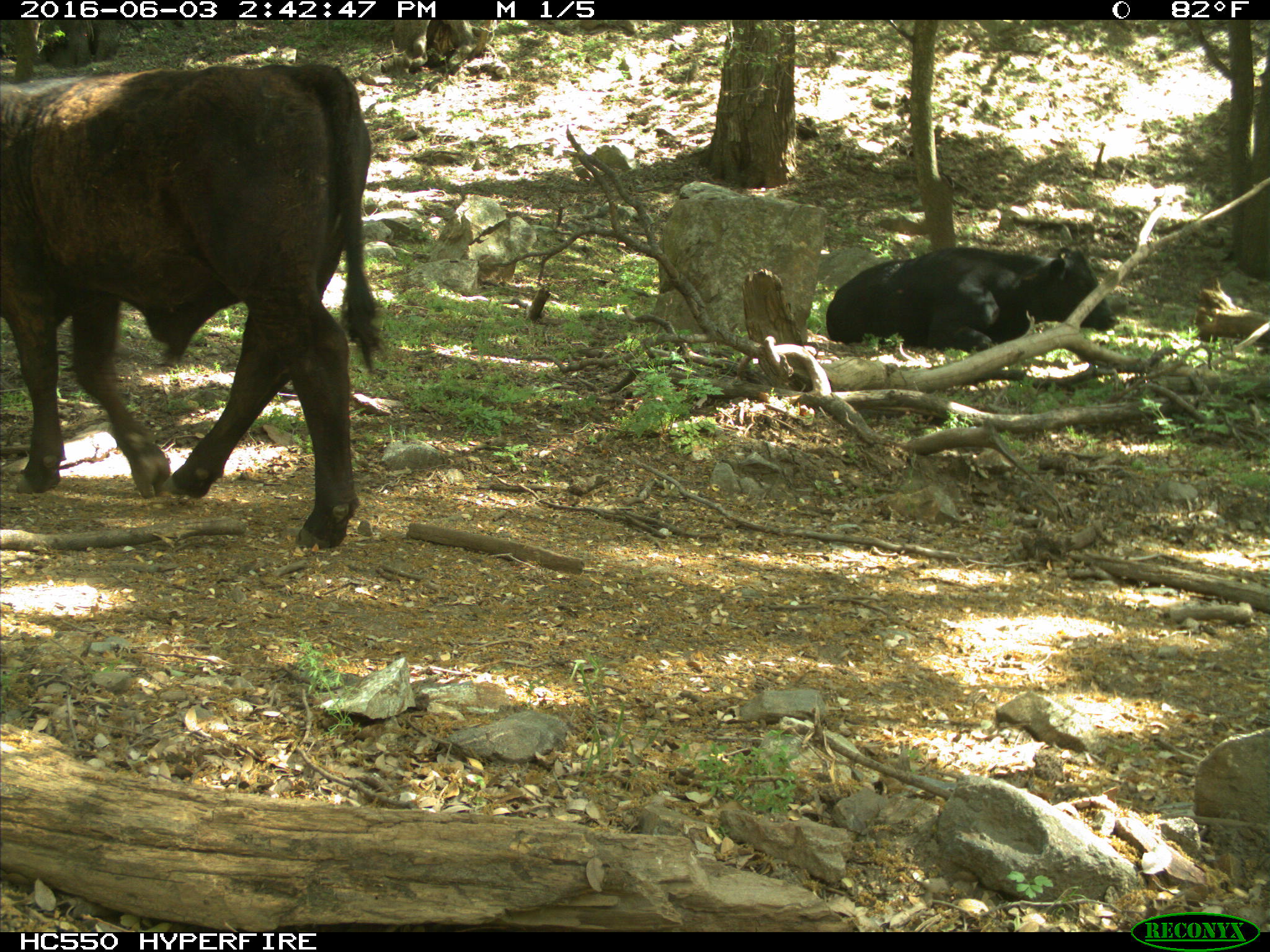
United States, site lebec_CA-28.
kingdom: Animalia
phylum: Chordata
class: Mammalia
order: Artiodactyla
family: Bovidae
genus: Bos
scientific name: Bos taurus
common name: domestic cow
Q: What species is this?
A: Bos taurus (domestic cow).